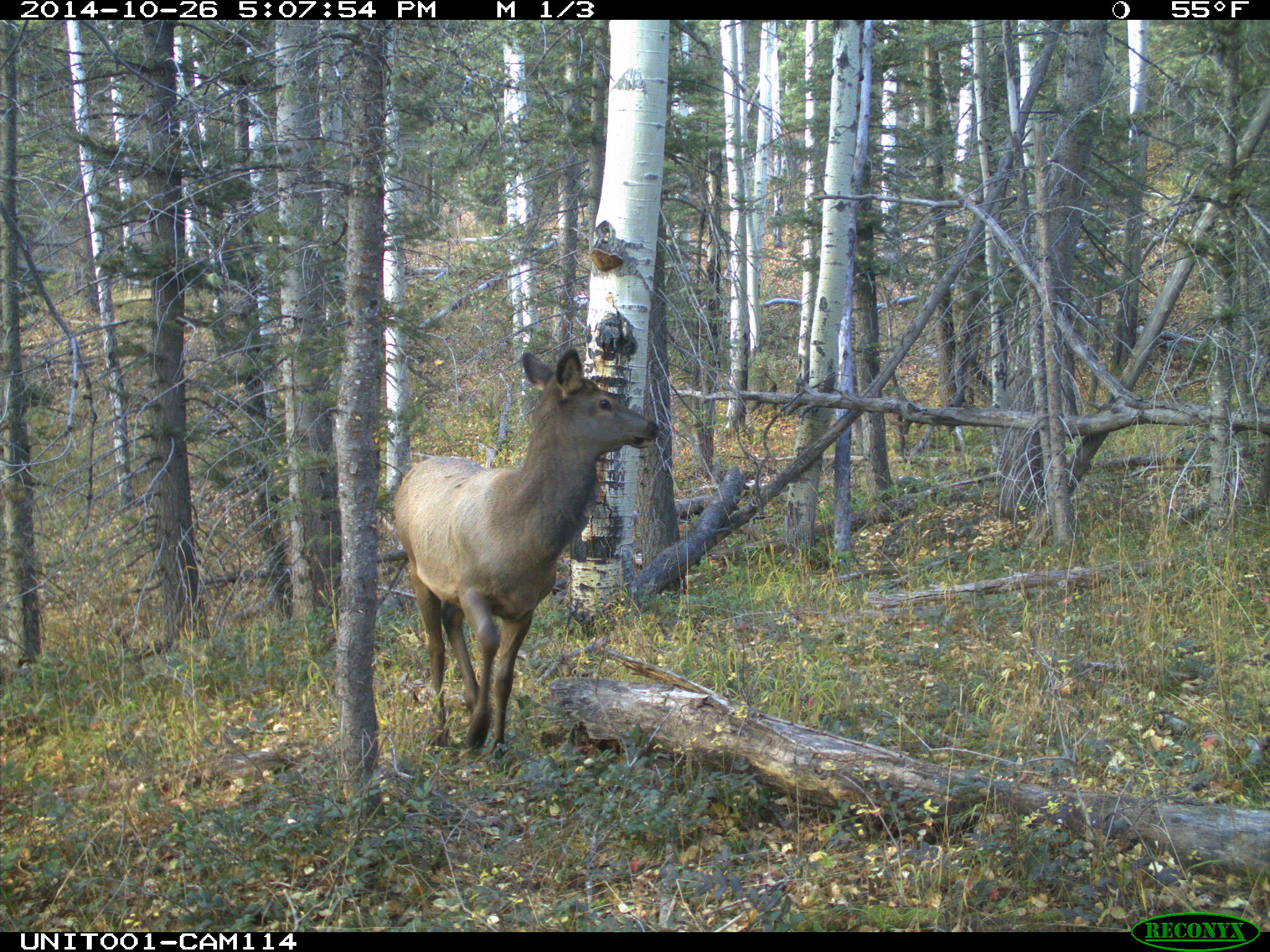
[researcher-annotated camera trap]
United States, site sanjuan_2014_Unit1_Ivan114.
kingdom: Animalia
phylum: Chordata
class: Mammalia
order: Artiodactyla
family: Cervidae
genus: Cervus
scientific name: Cervus elaphus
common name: red deer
Cervus elaphus (red deer).